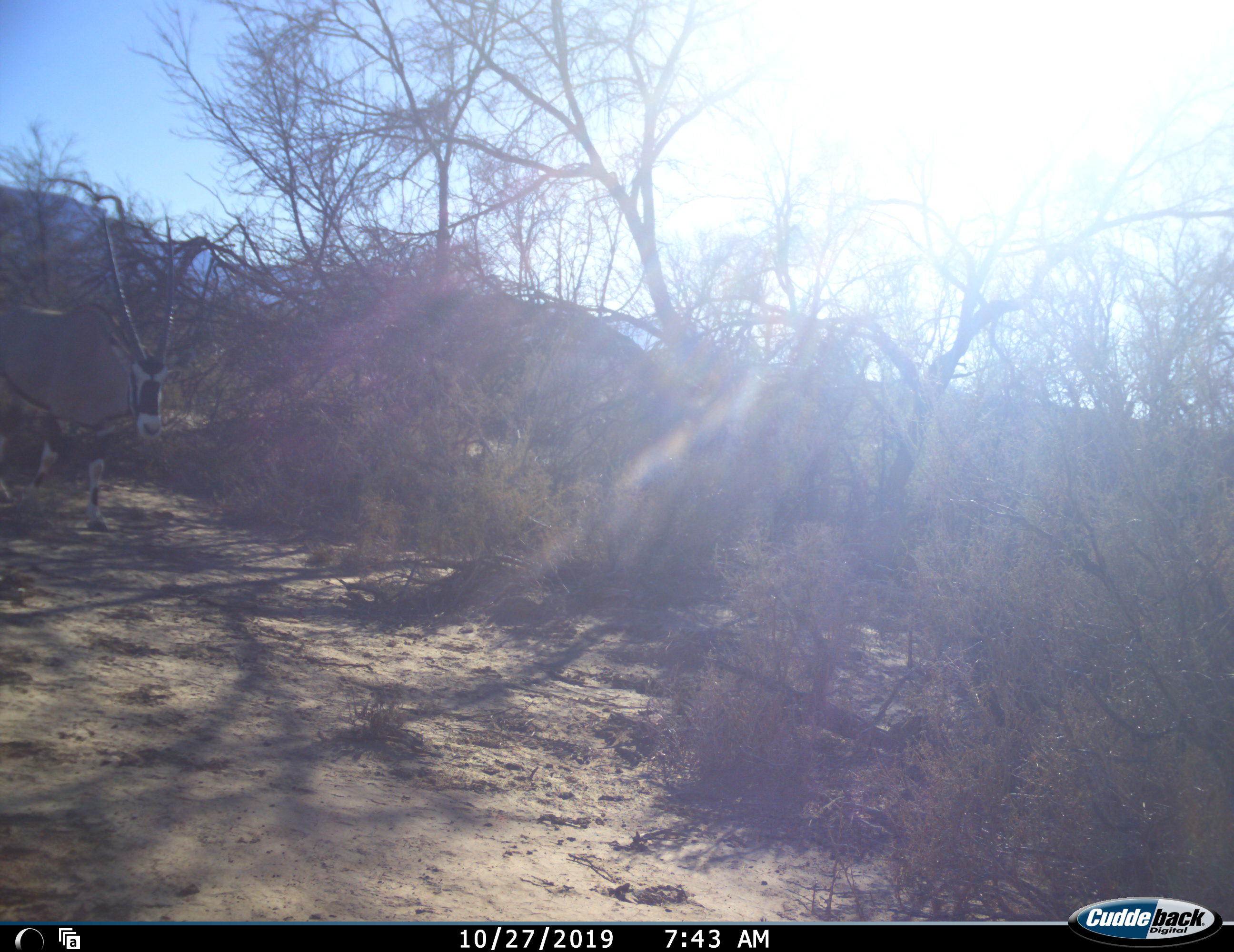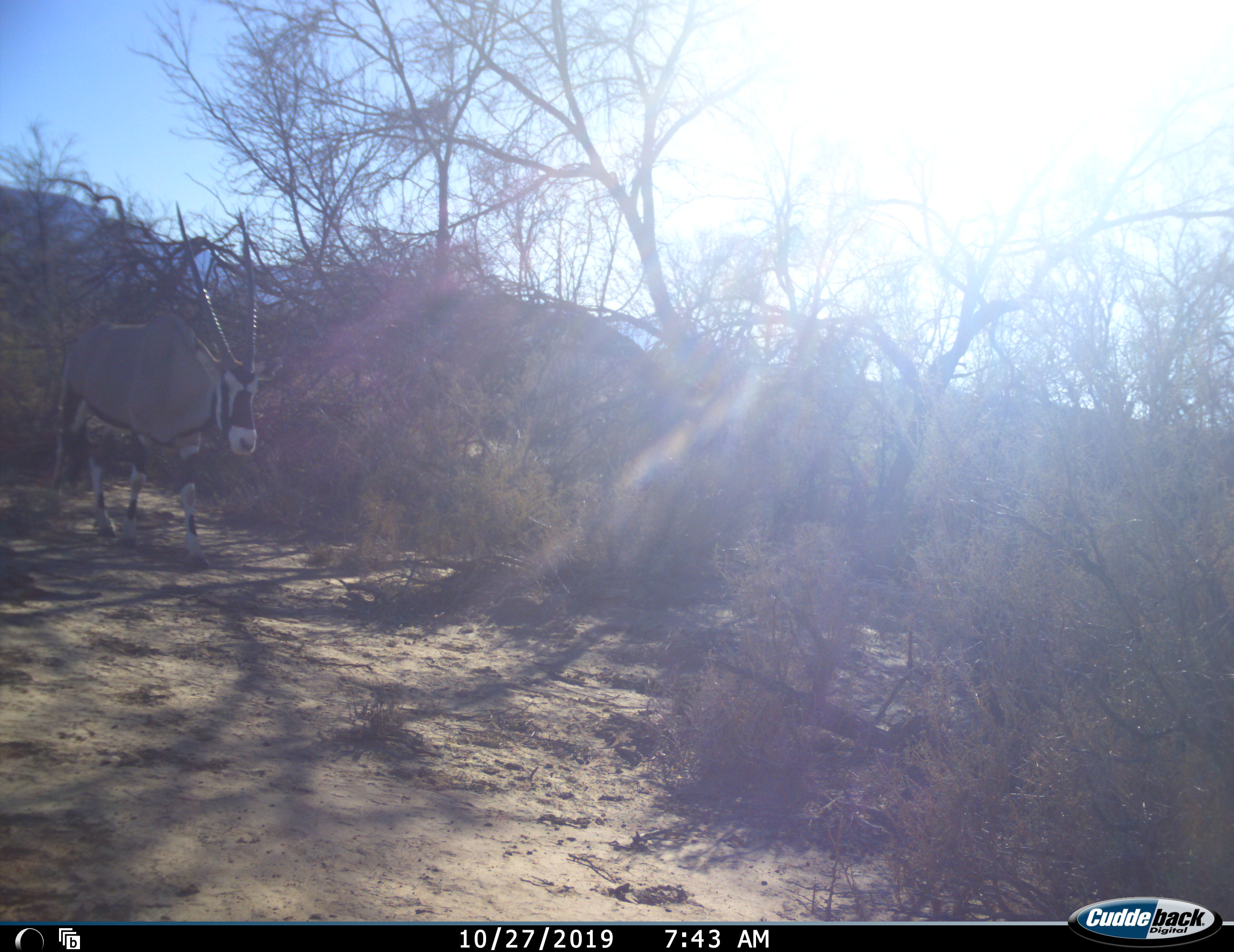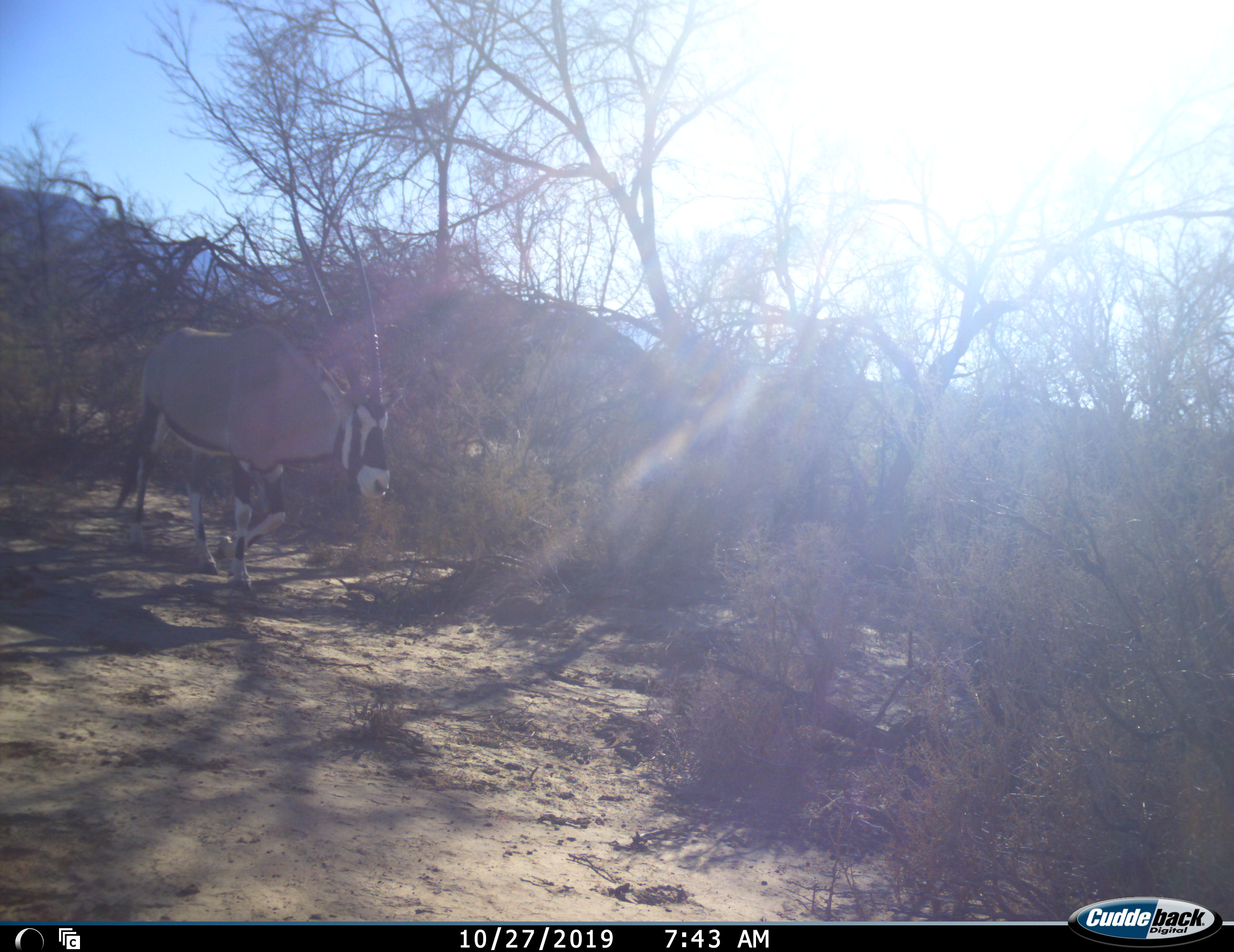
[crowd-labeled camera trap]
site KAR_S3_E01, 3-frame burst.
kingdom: Animalia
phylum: Chordata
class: Mammalia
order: Artiodactyla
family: Bovidae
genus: Oryx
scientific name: Oryx gazella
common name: gemsbok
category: oryx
Oryx (gemsbok) (Oryx gazella), count 1. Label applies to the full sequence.